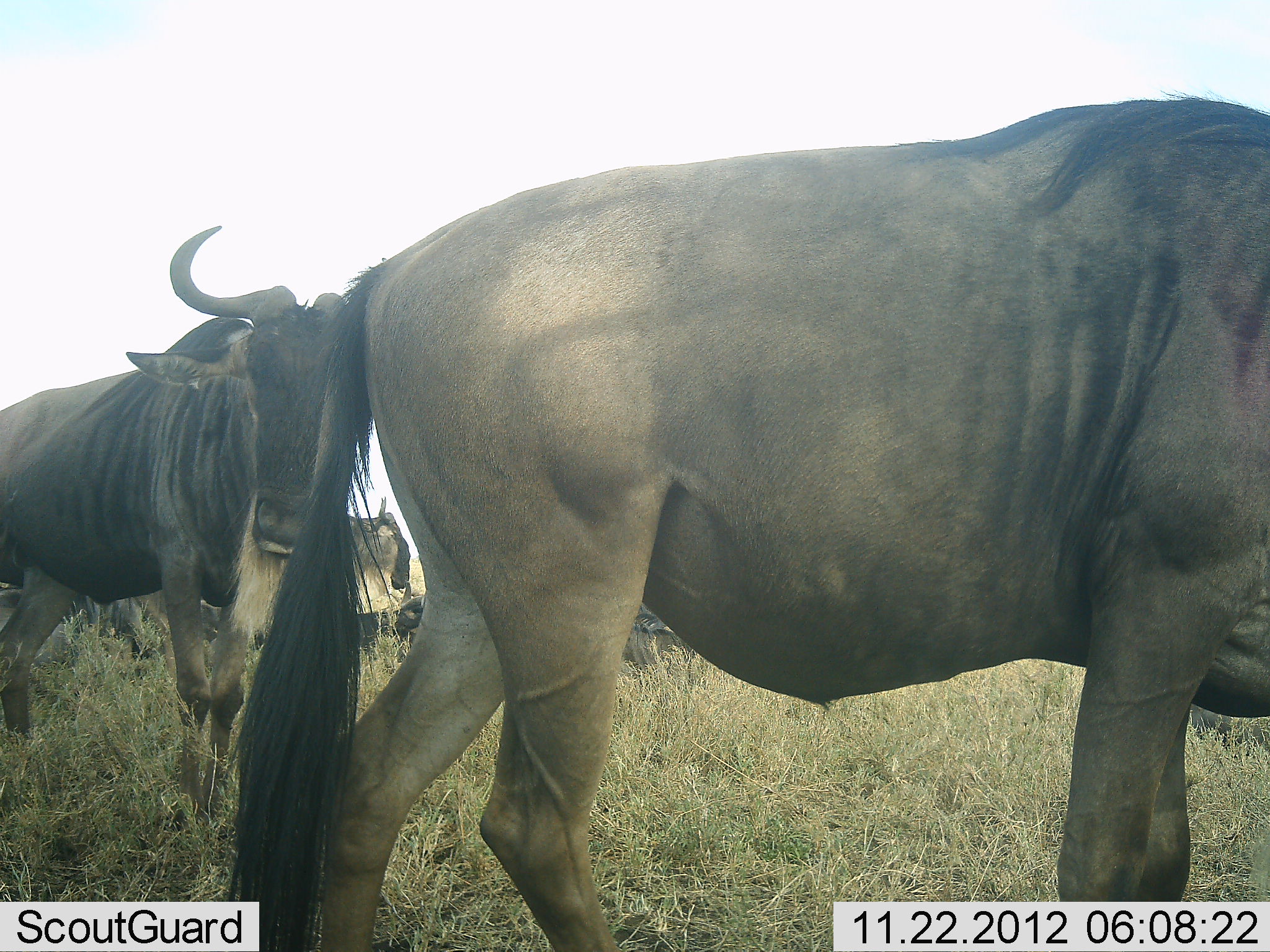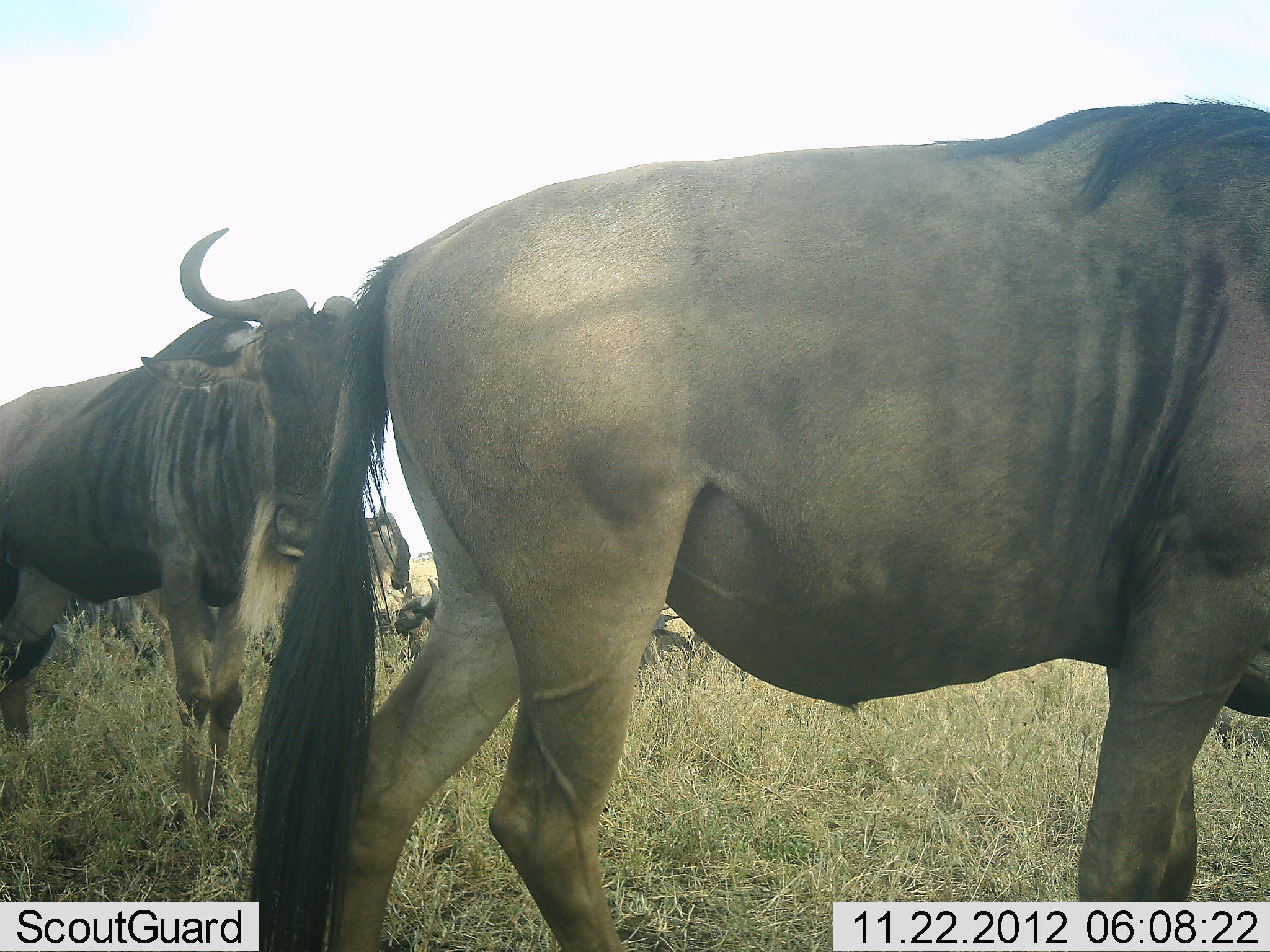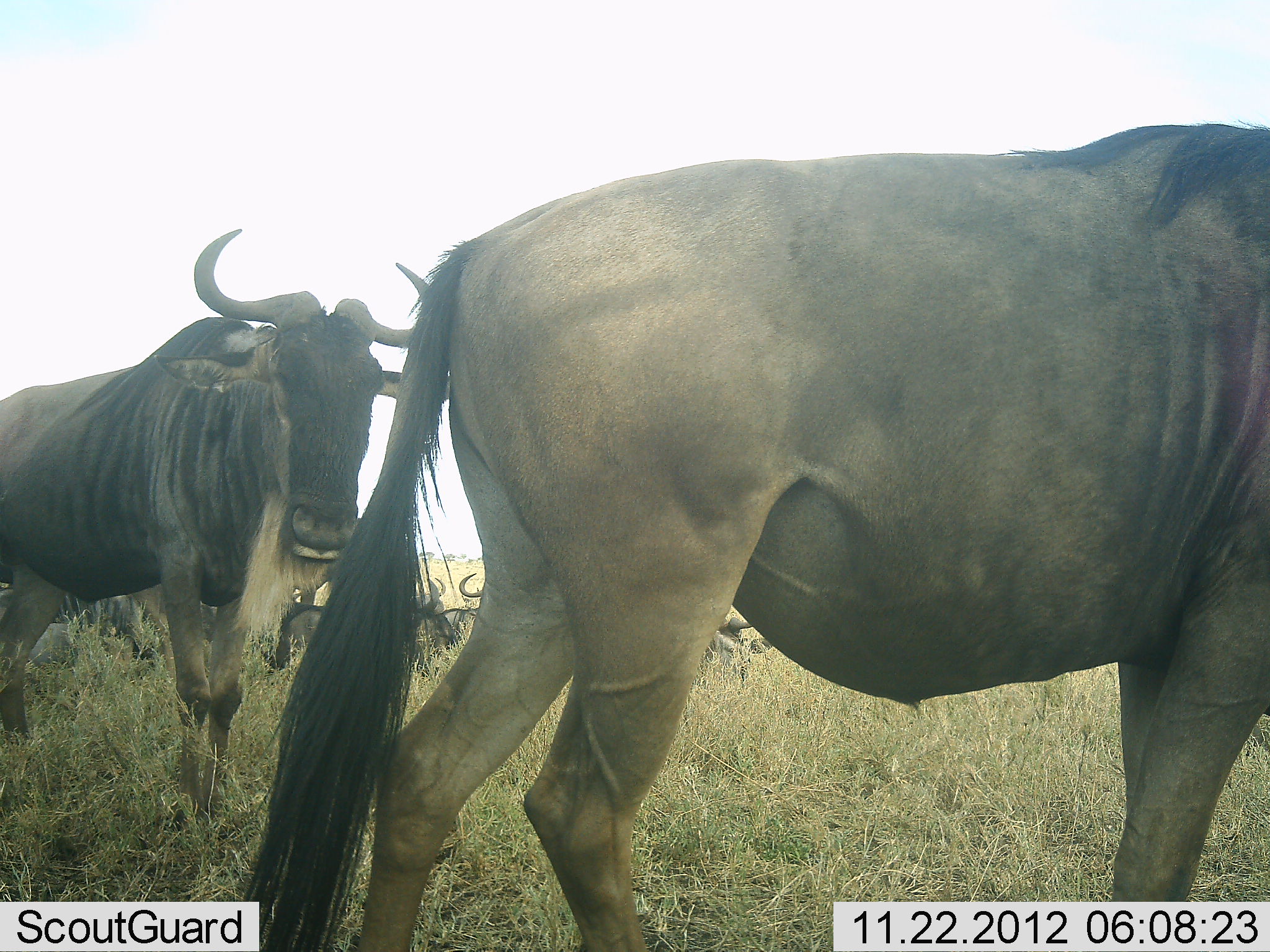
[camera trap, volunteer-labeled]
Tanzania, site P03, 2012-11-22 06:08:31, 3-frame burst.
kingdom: Animalia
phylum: Chordata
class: Mammalia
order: Artiodactyla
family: Bovidae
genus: Connochaetes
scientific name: Connochaetes taurinus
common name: blue wildebeest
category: wildebeest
Wildebeest (blue wildebeest) (Connochaetes taurinus), count 6. Behavior (volunteer vote fractions): standing 80%, resting 60%, moving 30%, interacting 0%. Young present (vote fraction): 0%. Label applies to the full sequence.